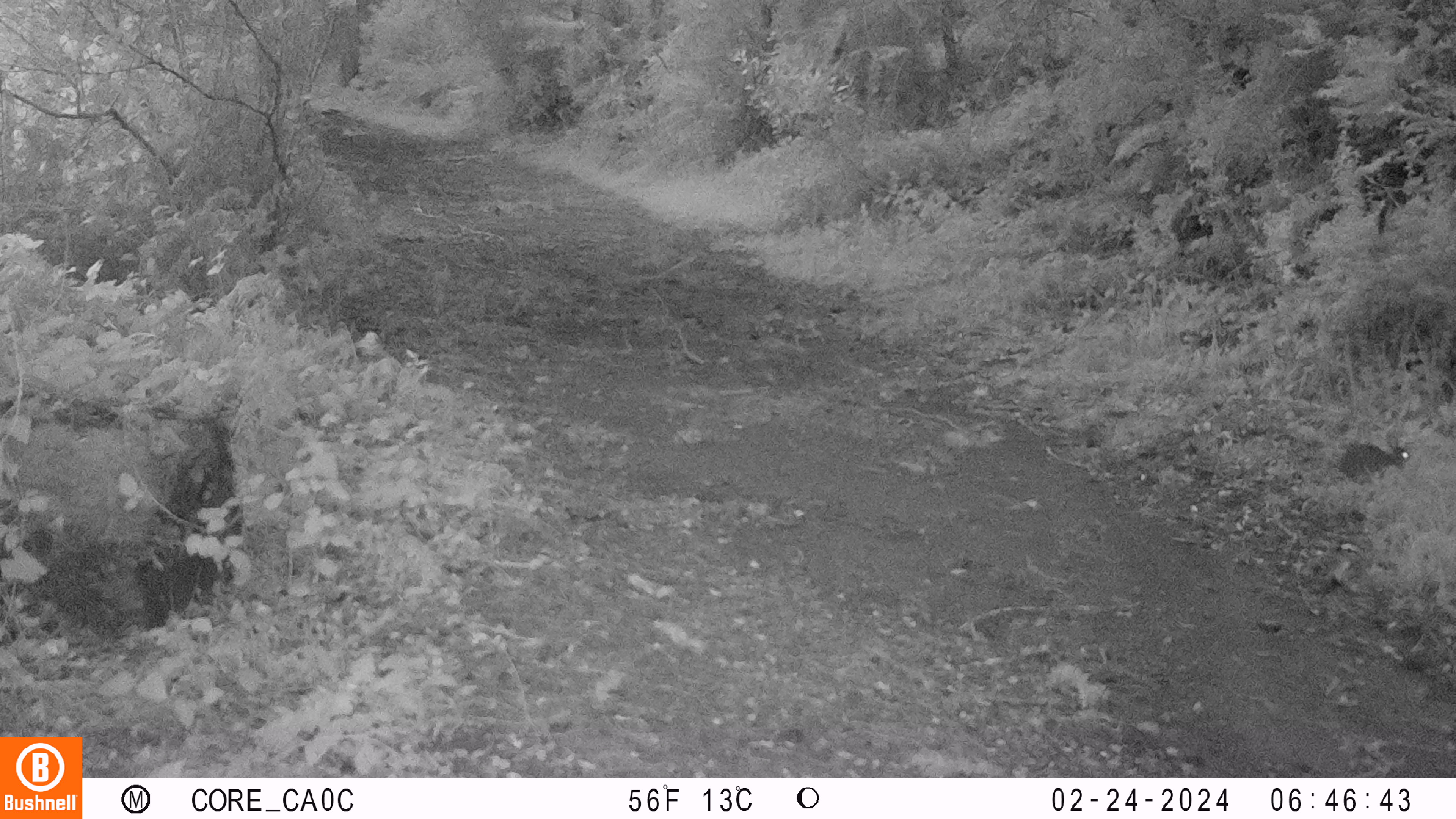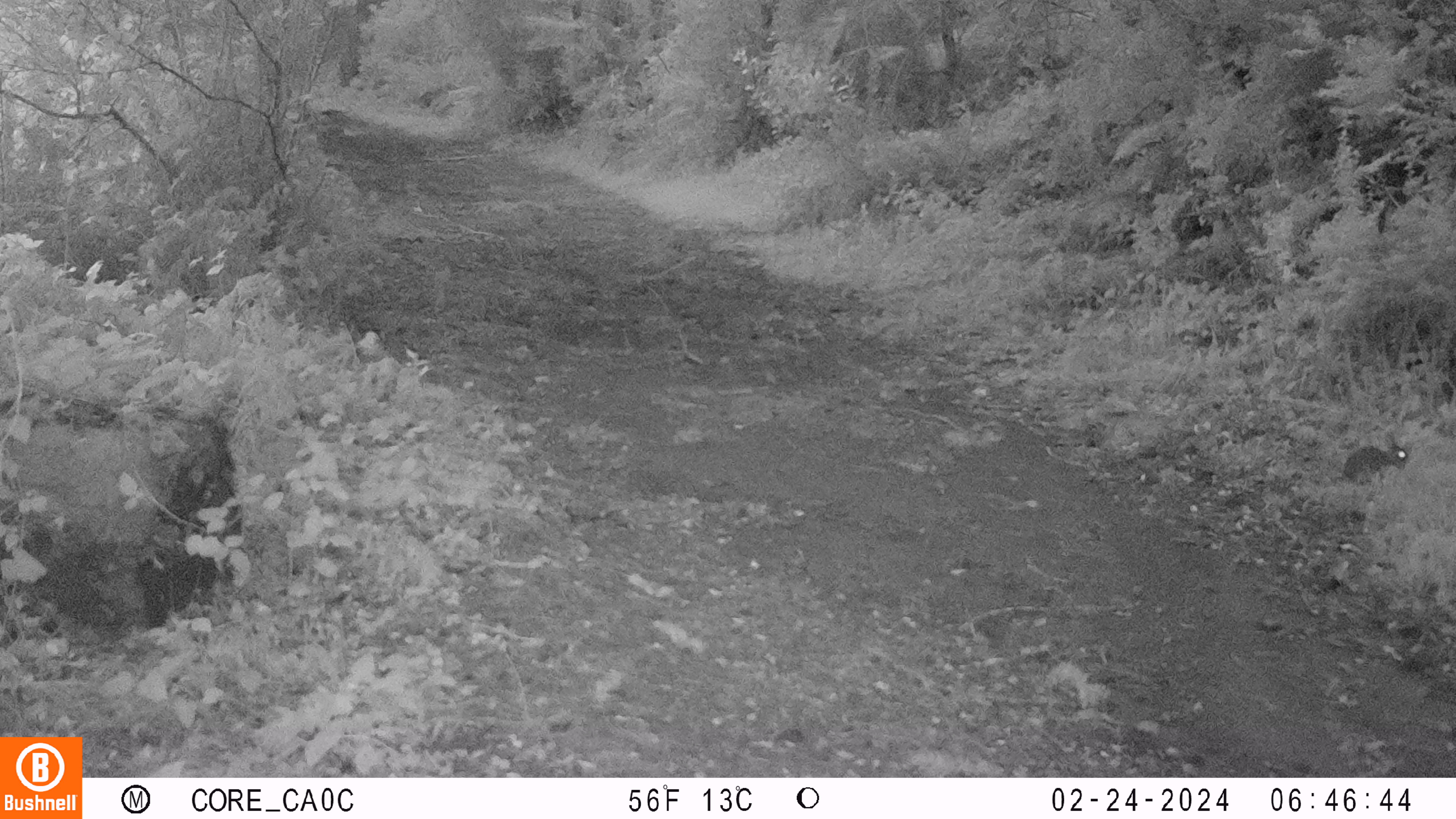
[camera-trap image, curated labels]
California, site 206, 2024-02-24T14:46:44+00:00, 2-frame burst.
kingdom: Animalia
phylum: Chordata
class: Mammalia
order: Lagomorpha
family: Leporidae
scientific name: Leporidae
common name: rabbit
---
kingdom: Animalia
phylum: Chordata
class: Mammalia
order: Rodentia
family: Sciuridae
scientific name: Sciuridae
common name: squirrel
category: unknown squirrel